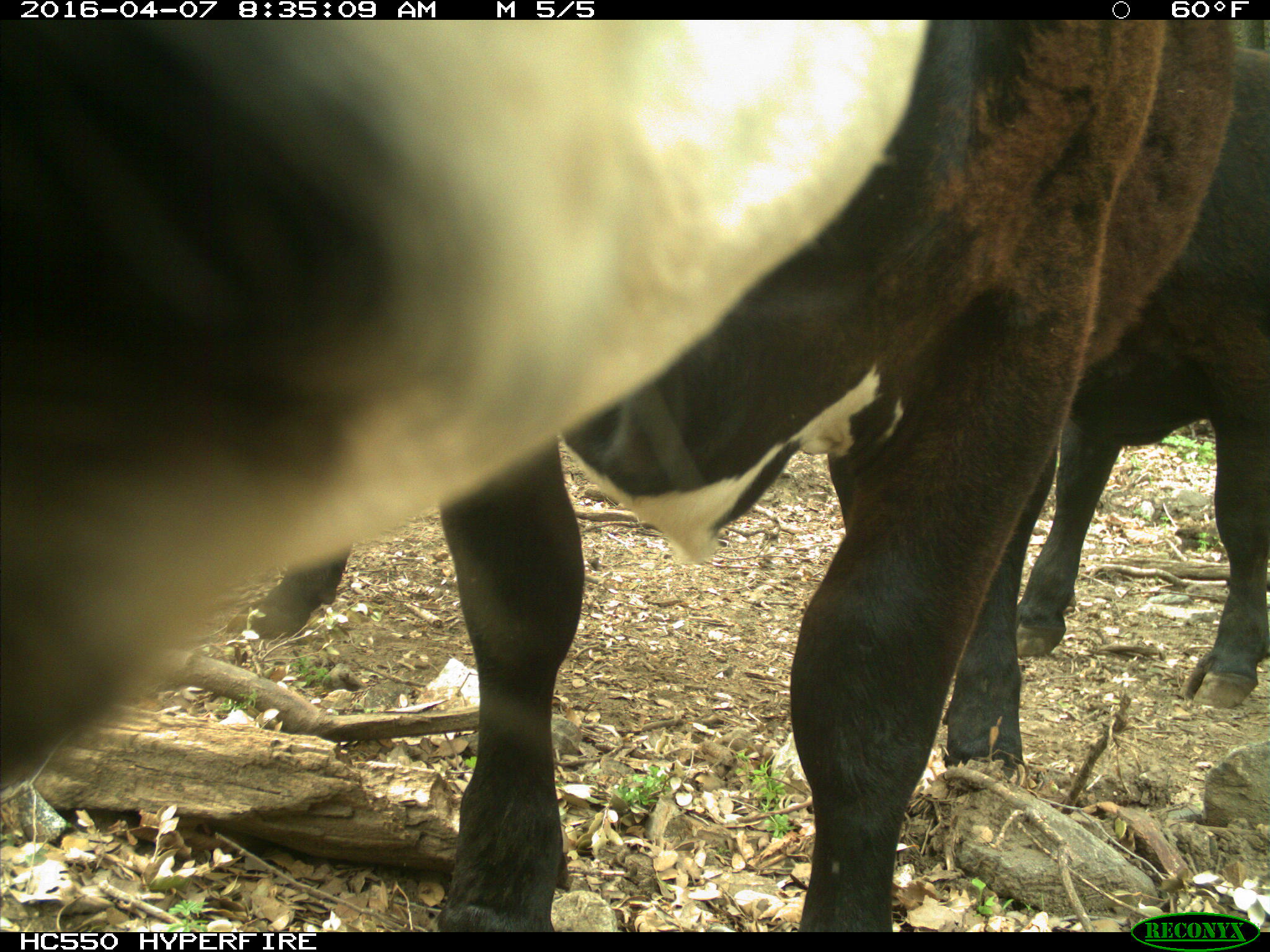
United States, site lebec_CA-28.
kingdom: Animalia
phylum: Chordata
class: Mammalia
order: Artiodactyla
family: Bovidae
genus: Bos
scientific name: Bos taurus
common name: domestic cow